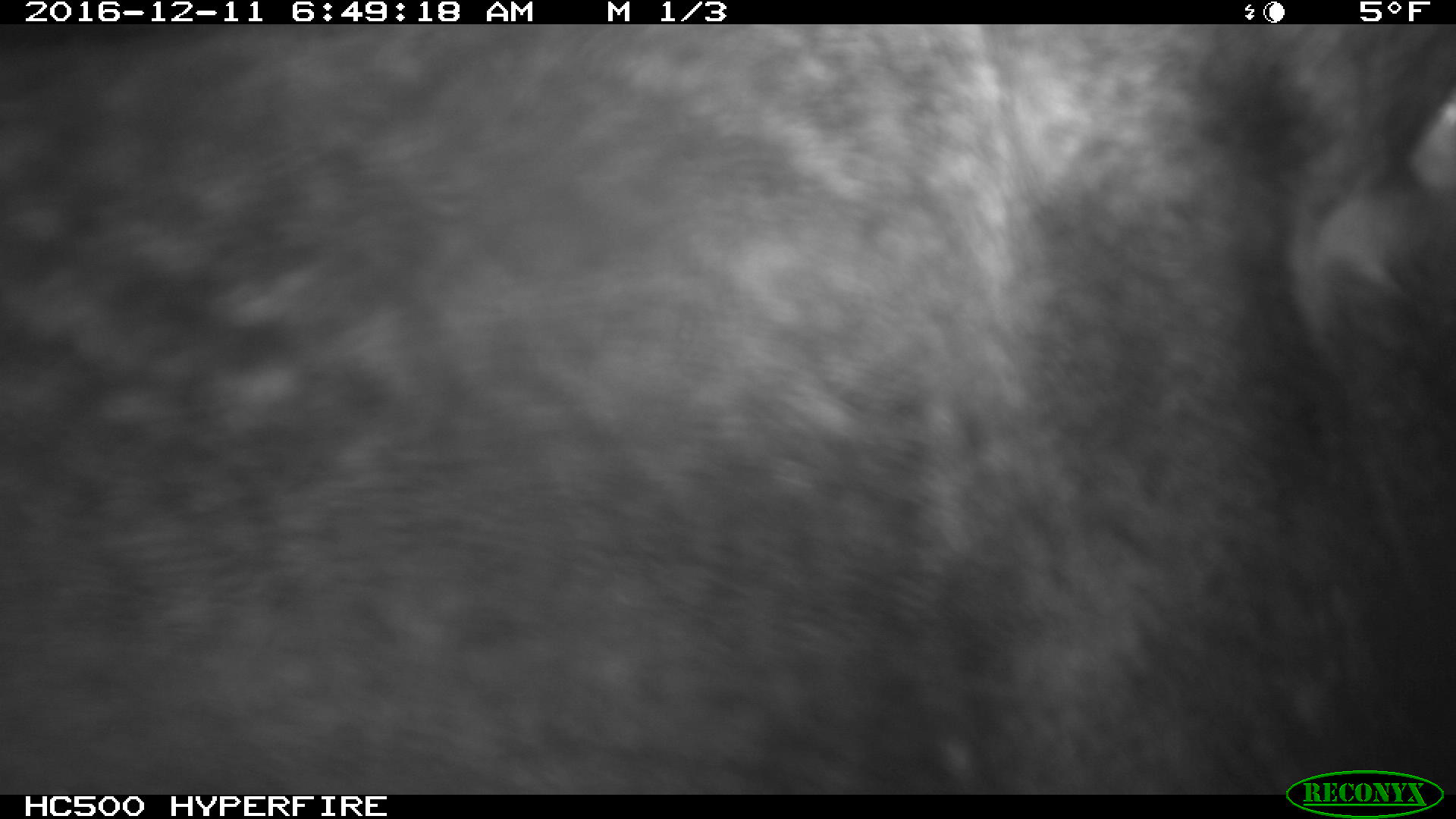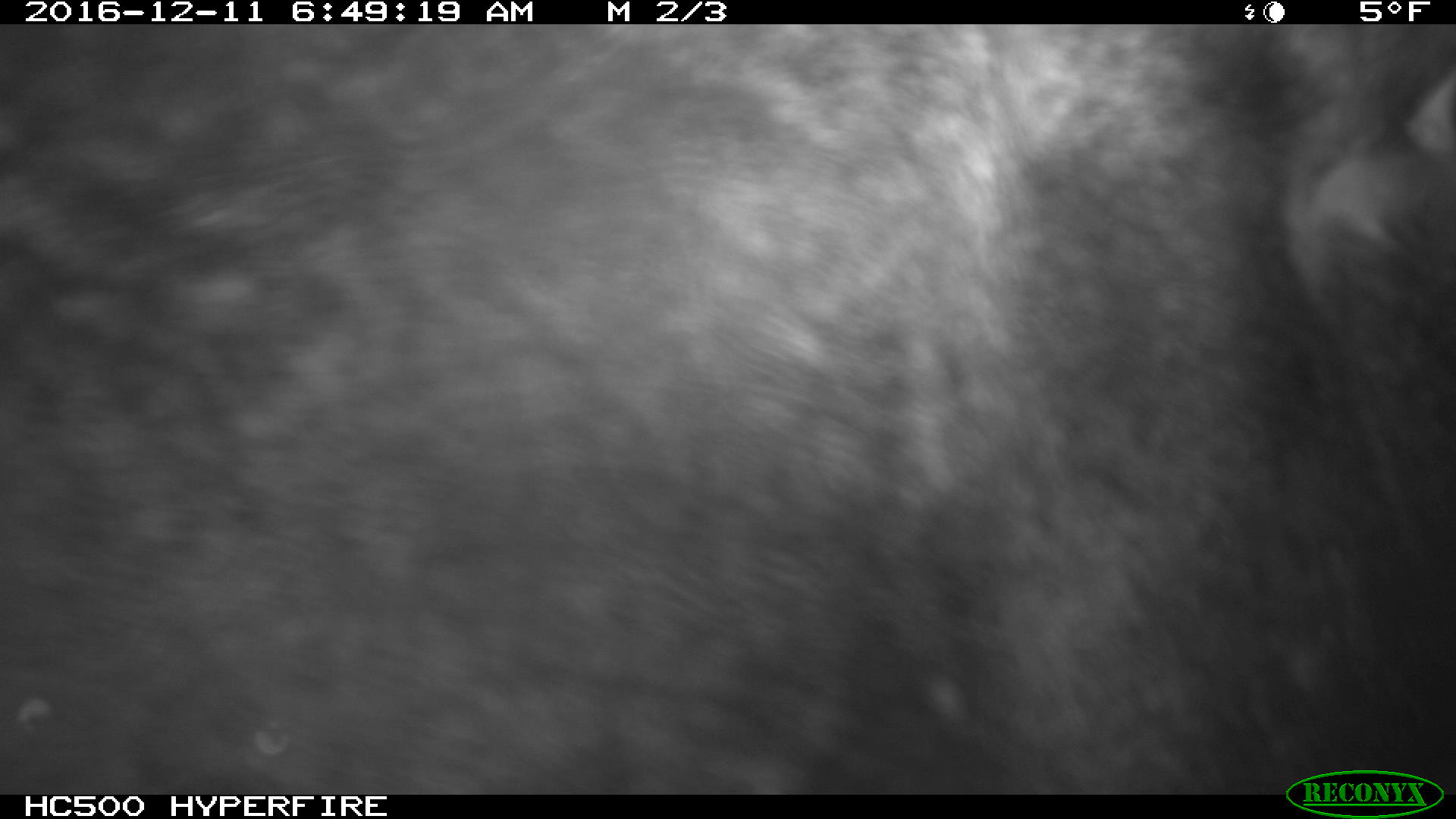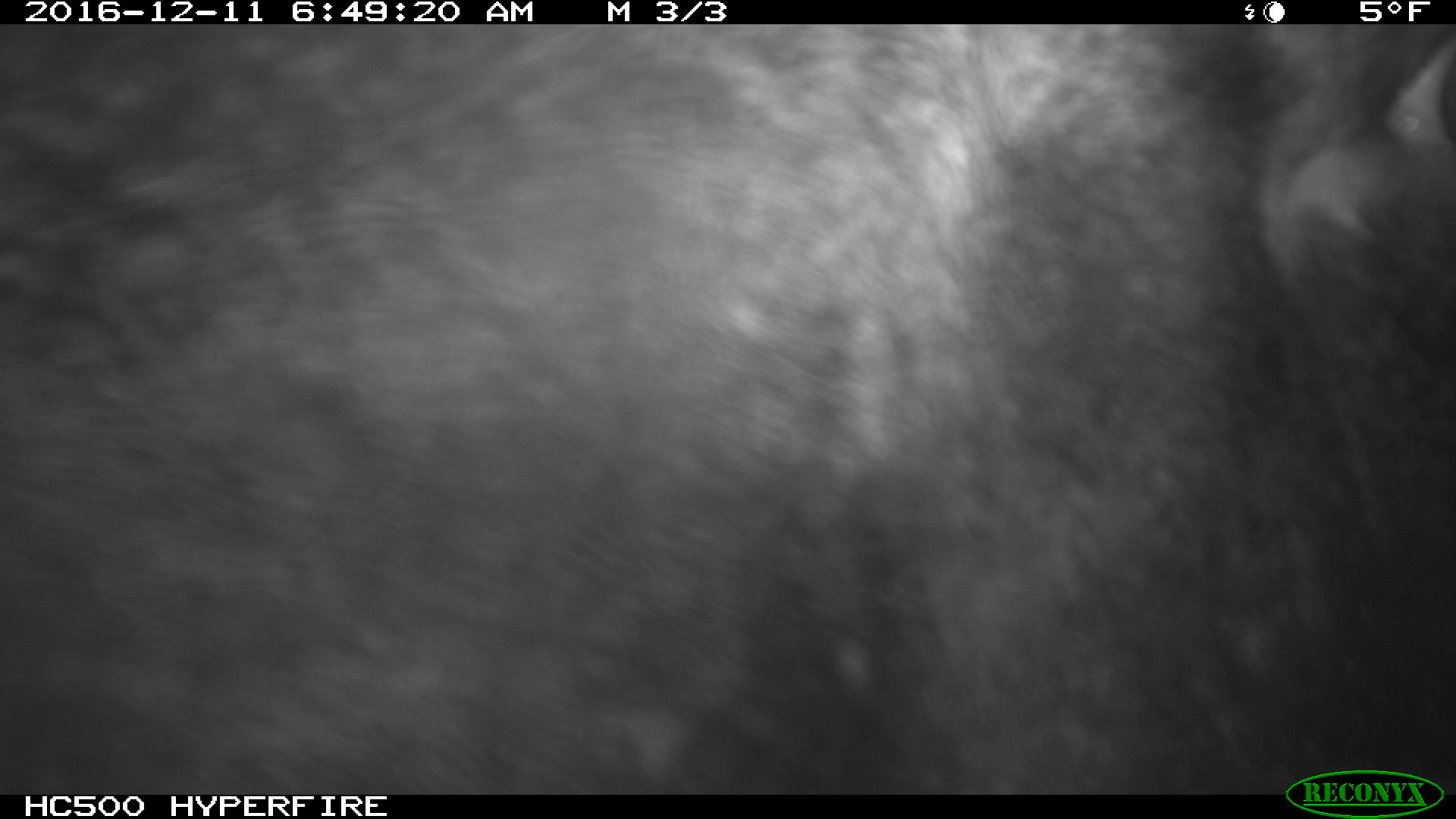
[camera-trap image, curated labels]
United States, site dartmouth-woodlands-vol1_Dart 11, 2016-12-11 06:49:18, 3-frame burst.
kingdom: Animalia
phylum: Chordata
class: Mammalia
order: Artiodactyla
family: Cervidae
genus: Alces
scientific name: Alces alces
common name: moose